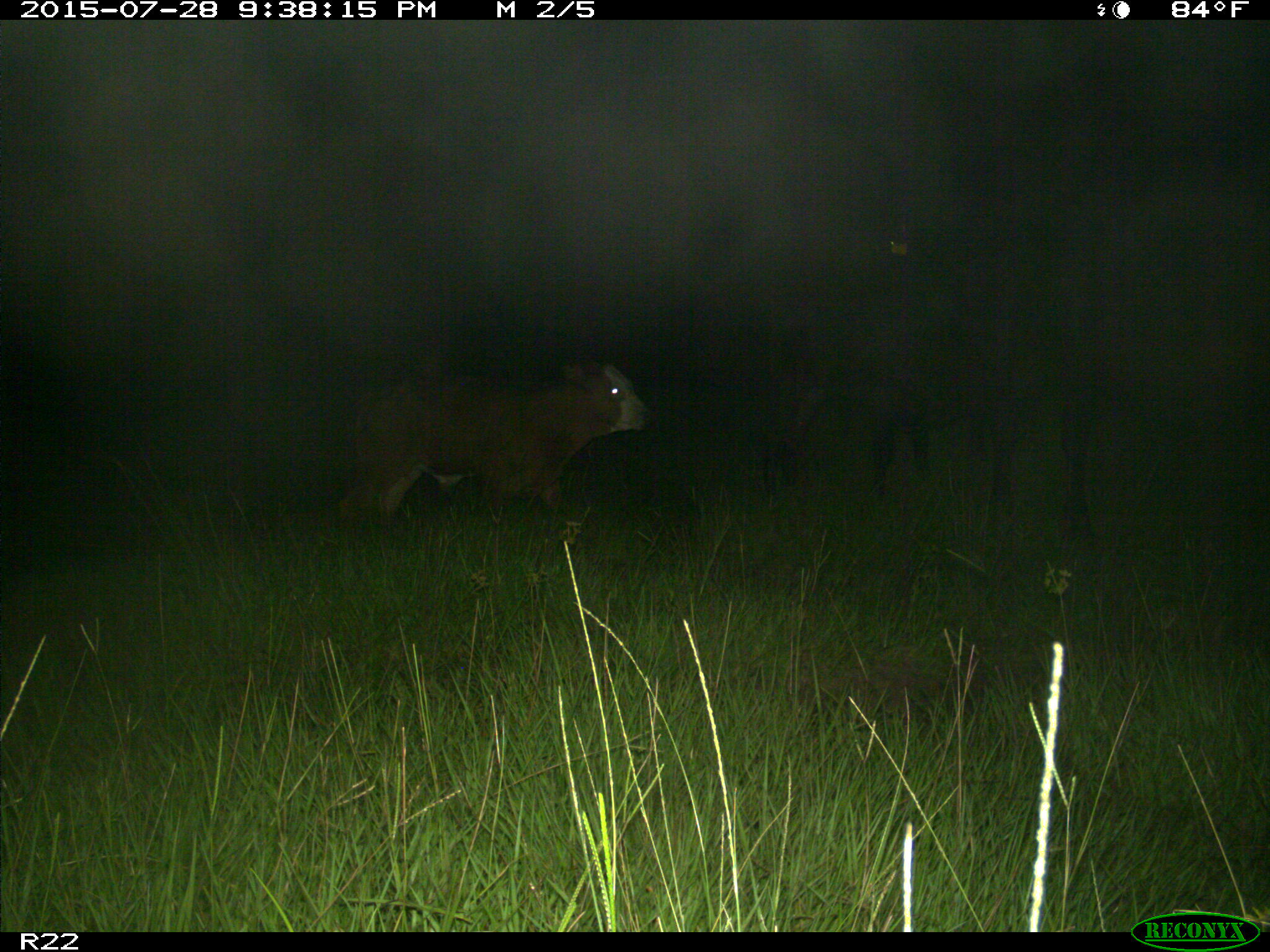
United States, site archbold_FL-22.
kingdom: Animalia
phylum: Chordata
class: Mammalia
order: Artiodactyla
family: Bovidae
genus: Bos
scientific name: Bos taurus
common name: domestic cow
Bos taurus (domestic cow).